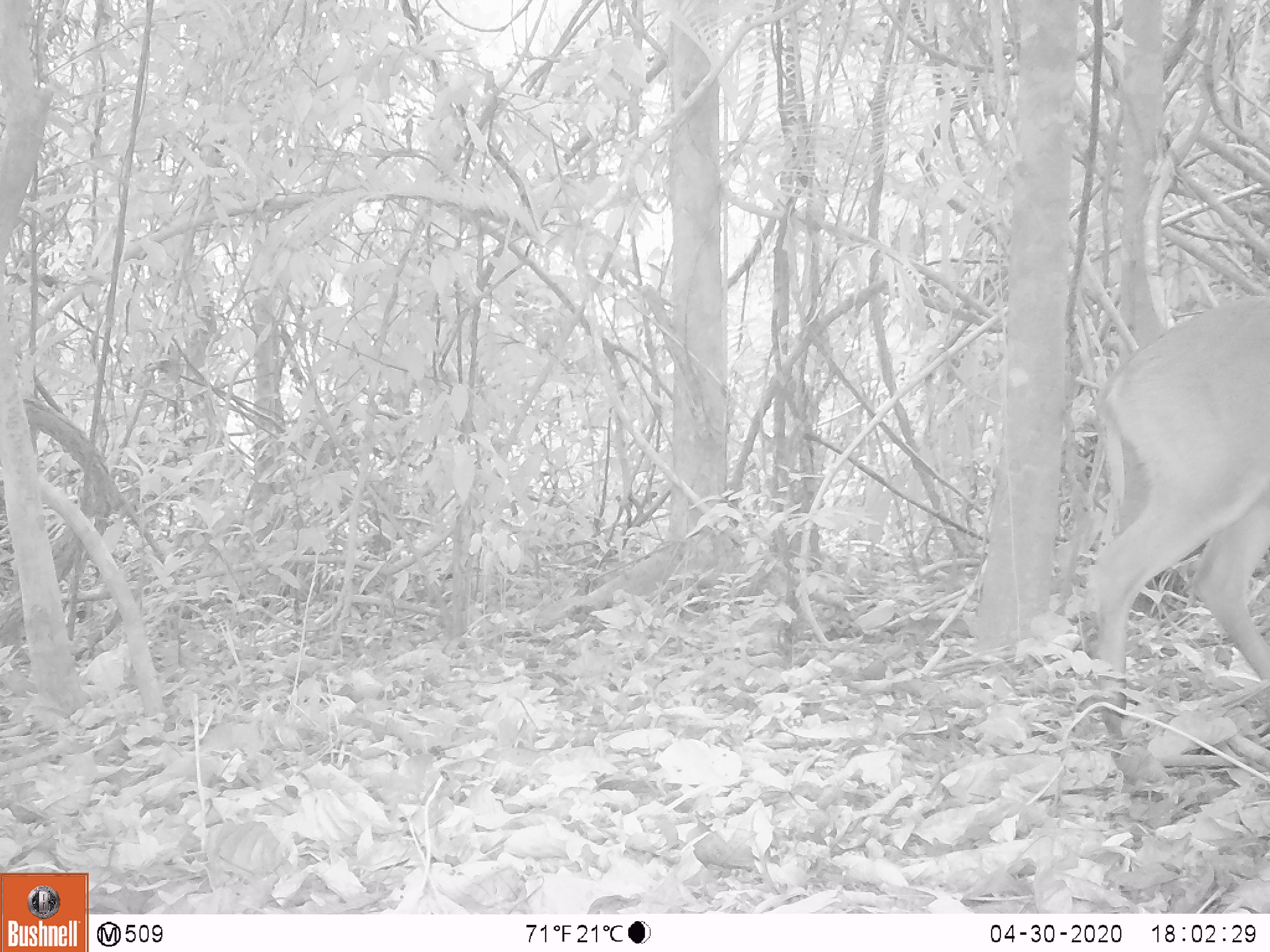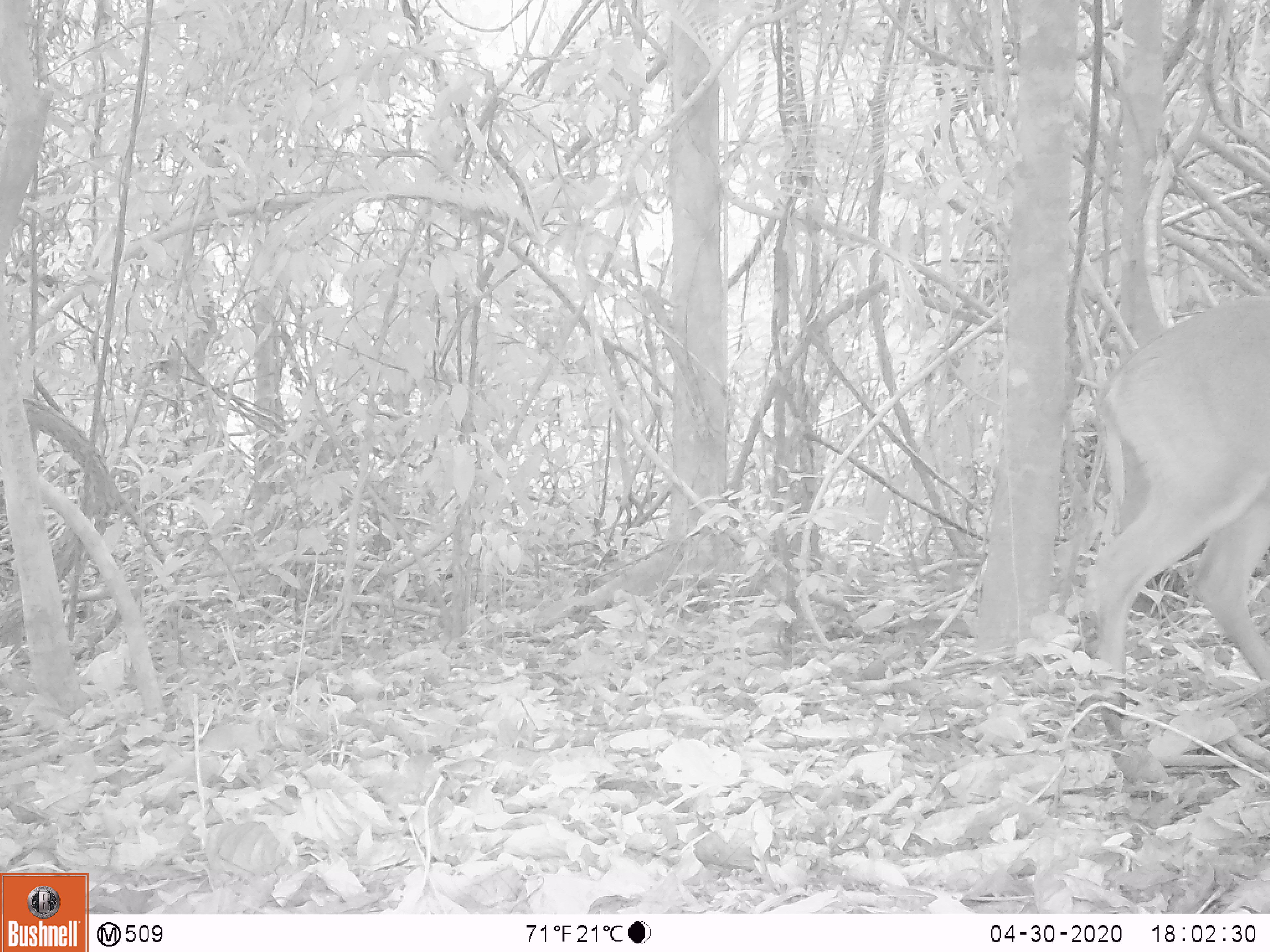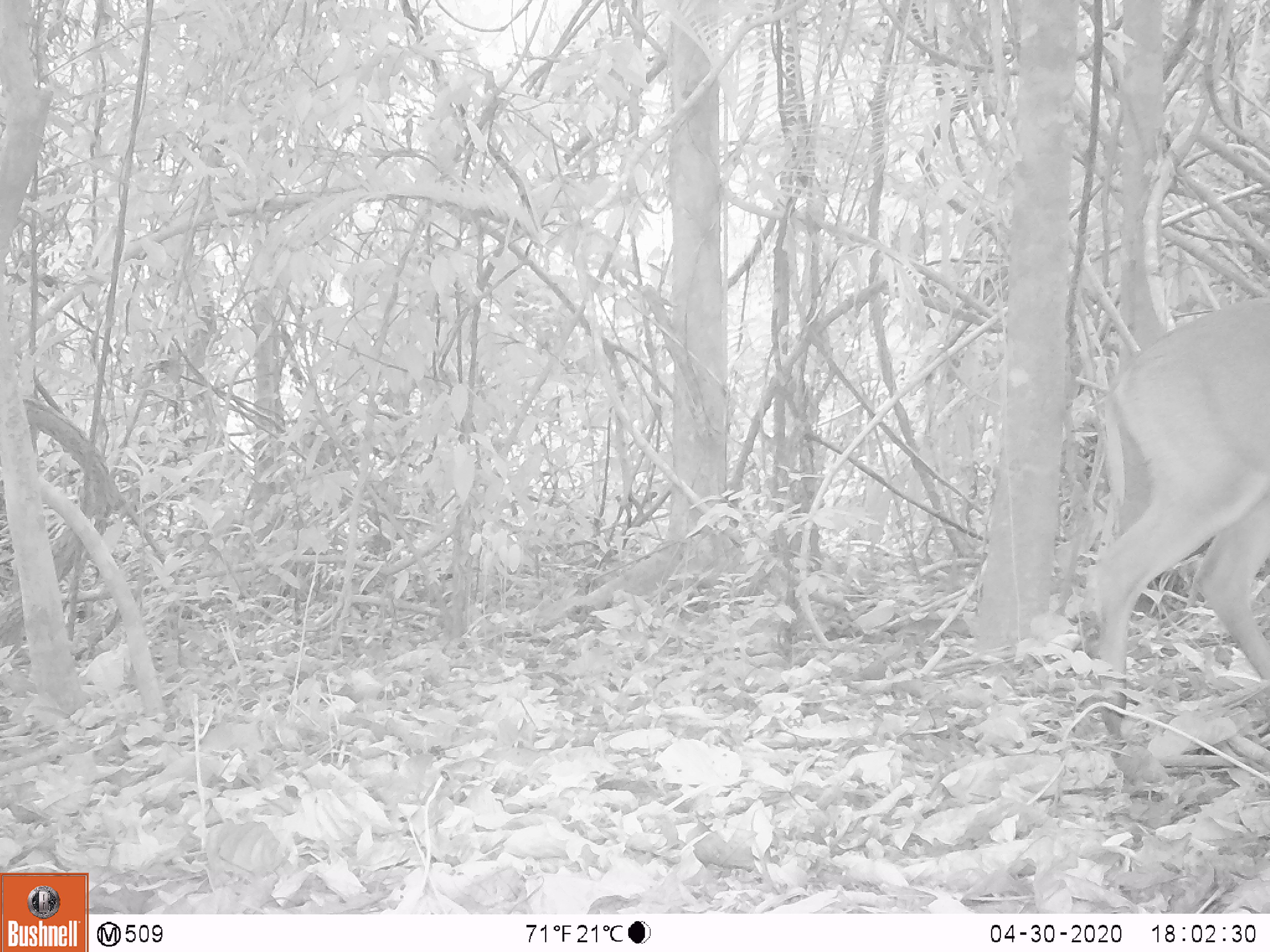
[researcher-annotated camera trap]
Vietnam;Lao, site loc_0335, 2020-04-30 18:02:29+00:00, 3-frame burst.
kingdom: Animalia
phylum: Chordata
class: Mammalia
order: Artiodactyla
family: Cervidae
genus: Muntiacus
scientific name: Muntiacus vuquangensis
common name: large-antlered muntjac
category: large antlered muntjac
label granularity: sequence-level